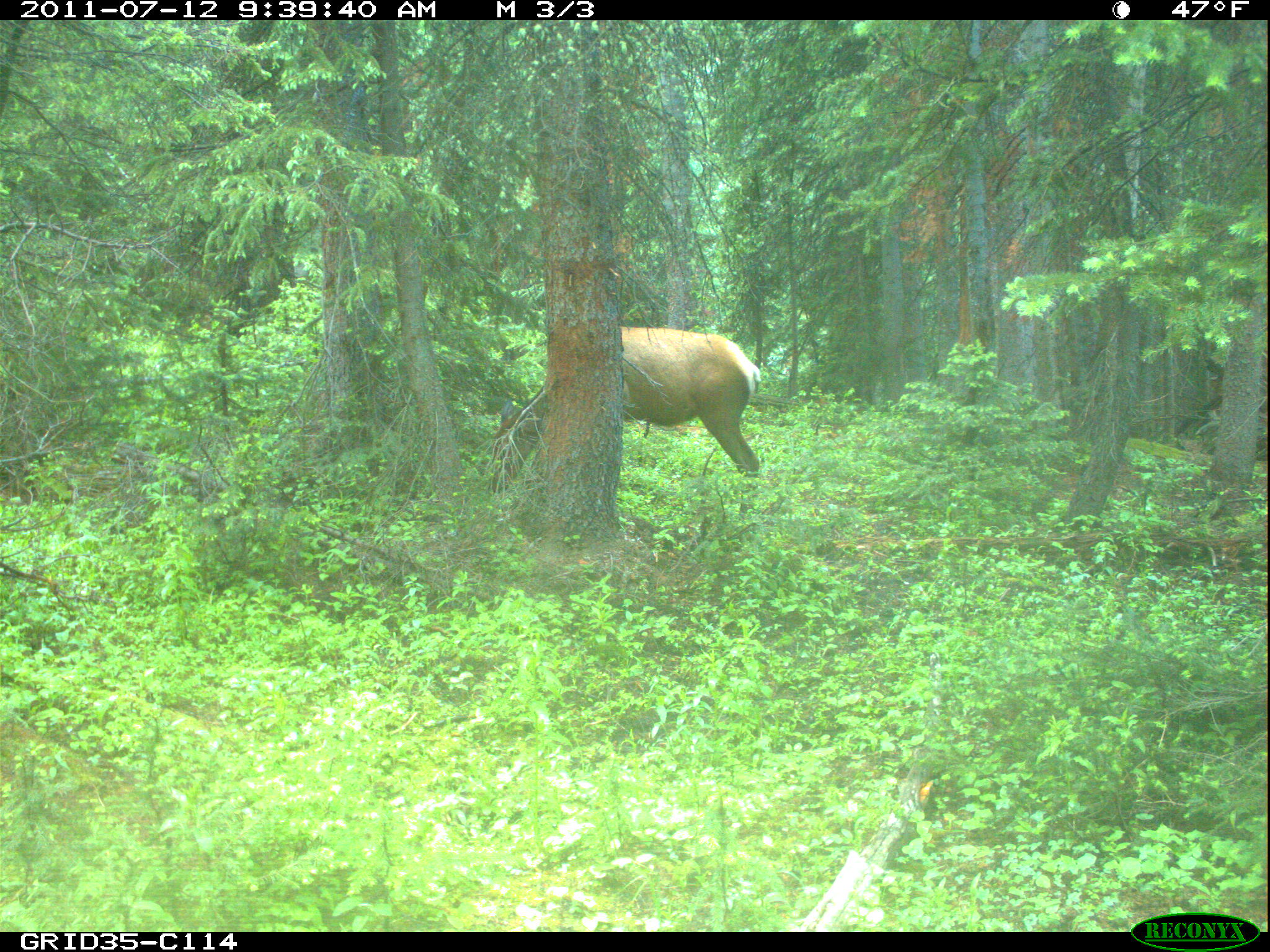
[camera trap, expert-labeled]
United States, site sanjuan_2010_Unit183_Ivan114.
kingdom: Animalia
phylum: Chordata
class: Mammalia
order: Artiodactyla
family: Cervidae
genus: Cervus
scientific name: Cervus elaphus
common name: red deer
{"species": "Cervus elaphus (red deer)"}